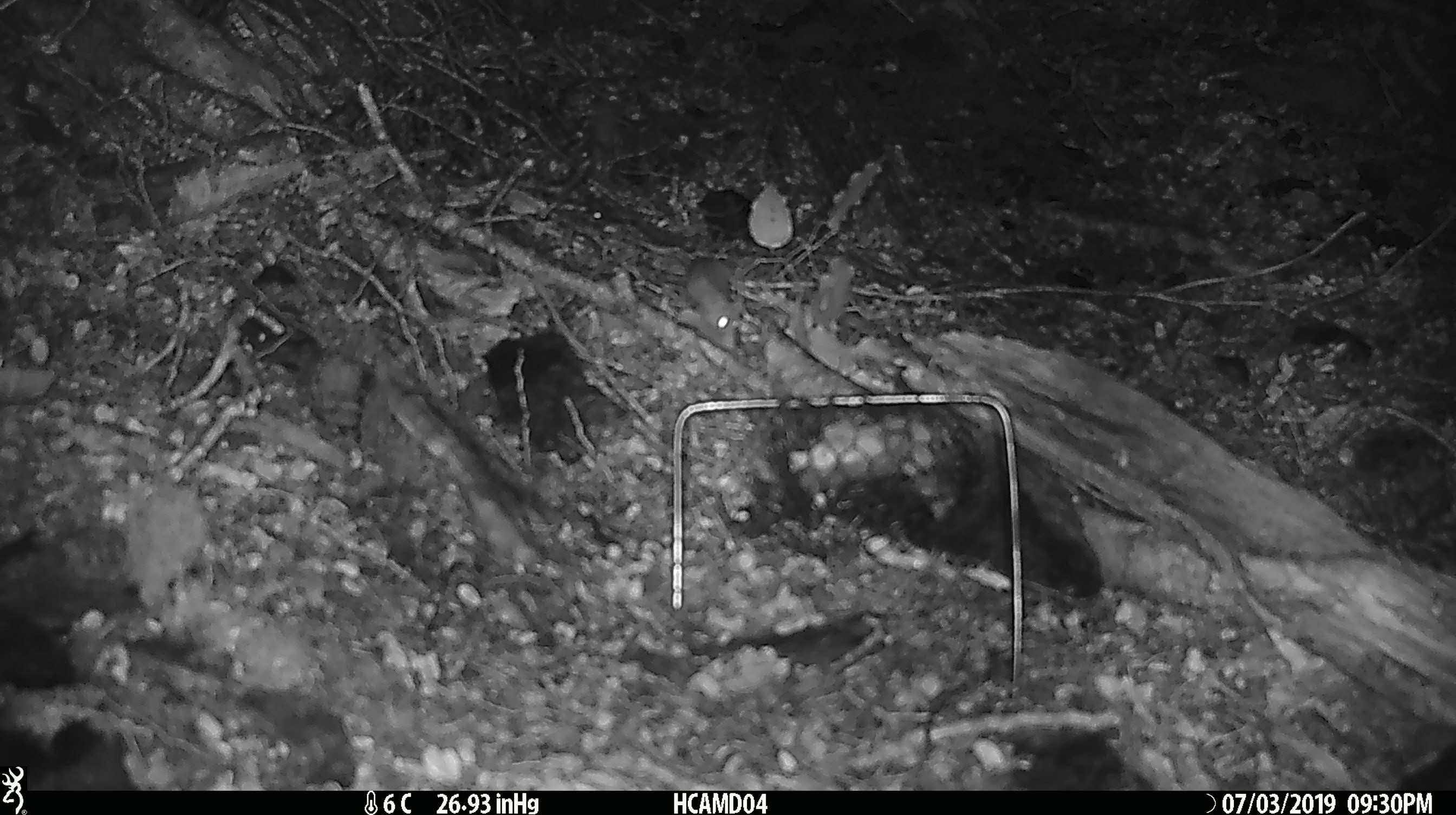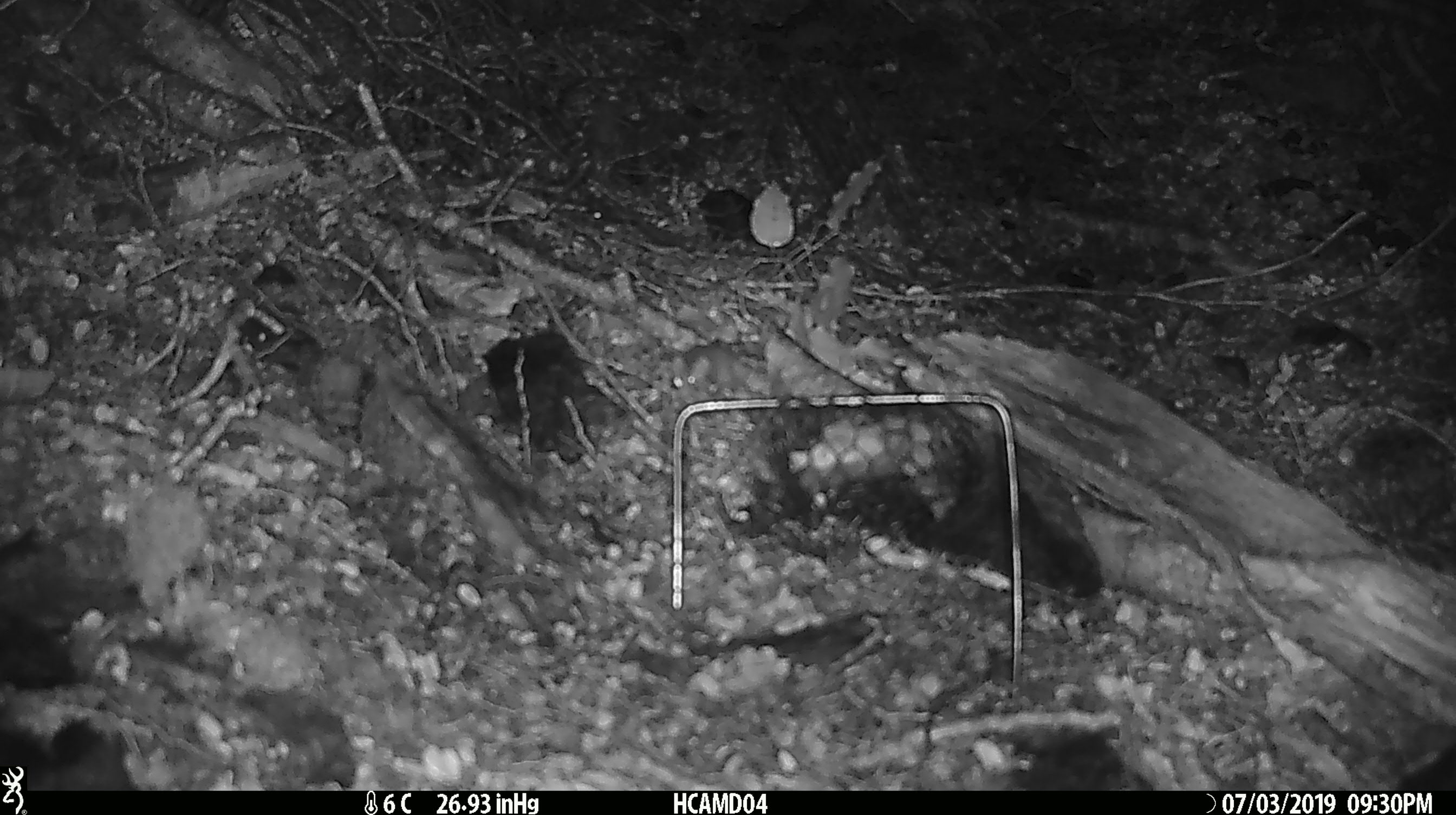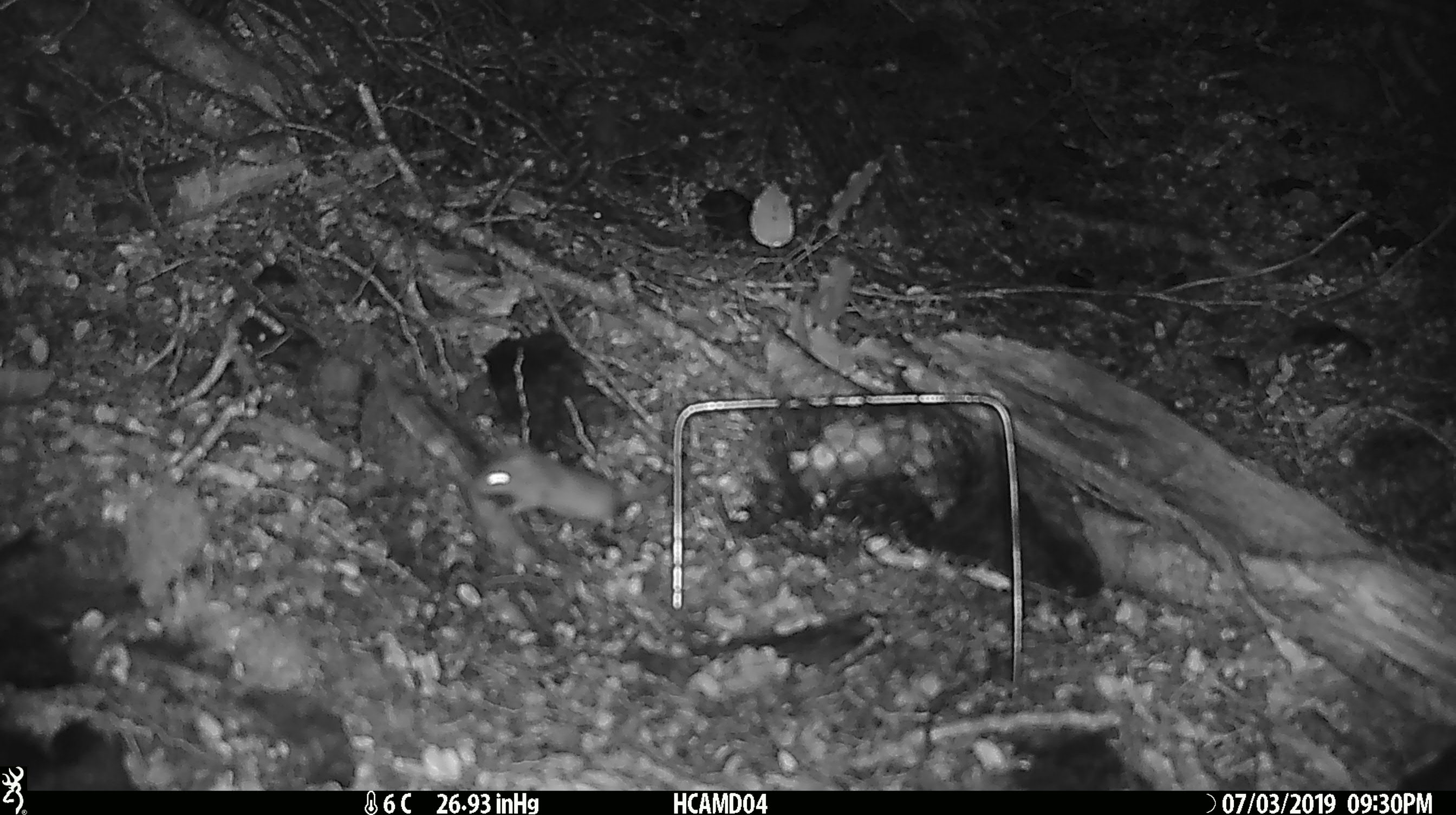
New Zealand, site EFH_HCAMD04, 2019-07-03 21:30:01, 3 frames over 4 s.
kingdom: Animalia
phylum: Chordata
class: Mammalia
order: Rodentia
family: Muridae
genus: Mus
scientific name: Mus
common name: mouse